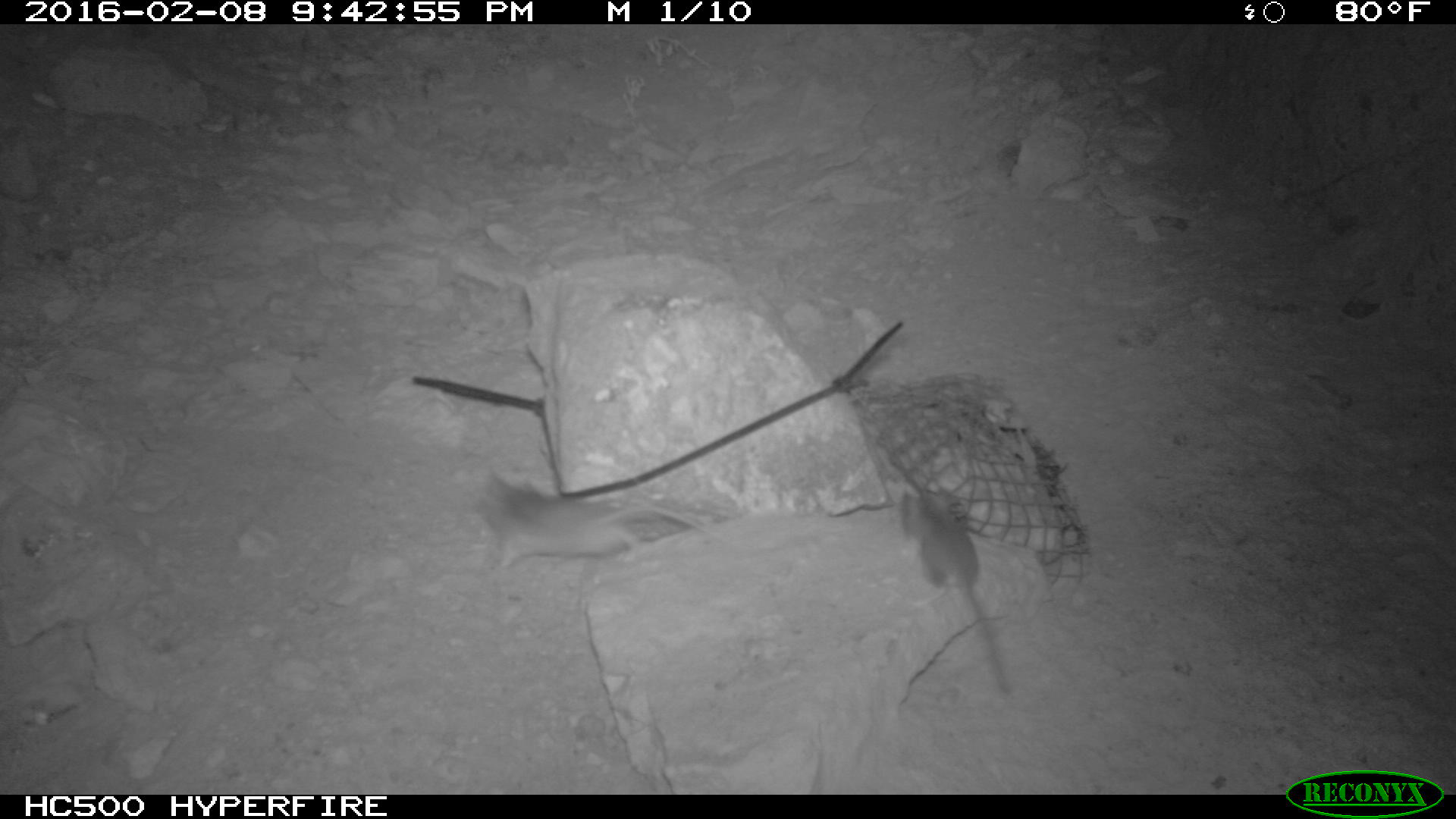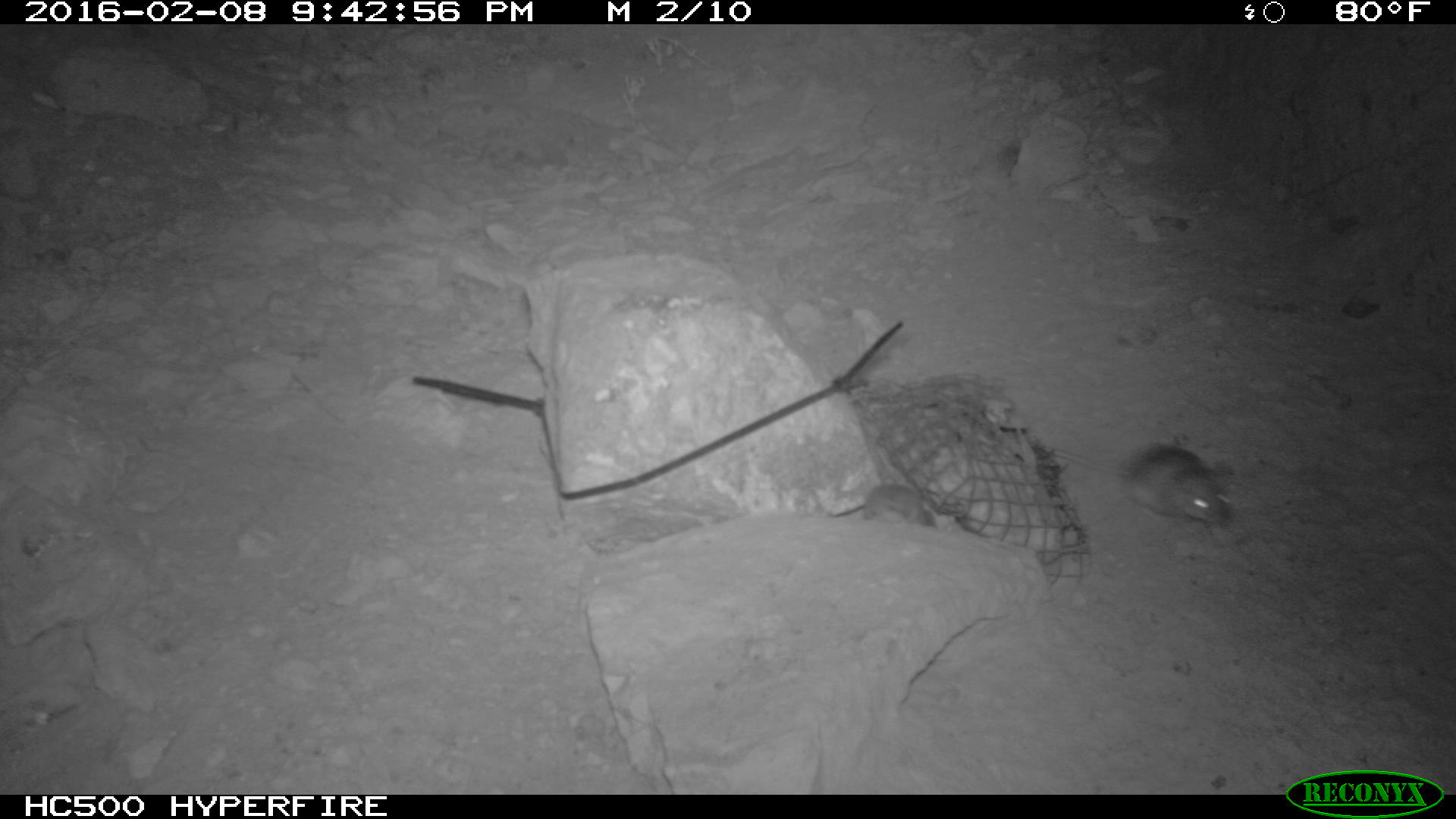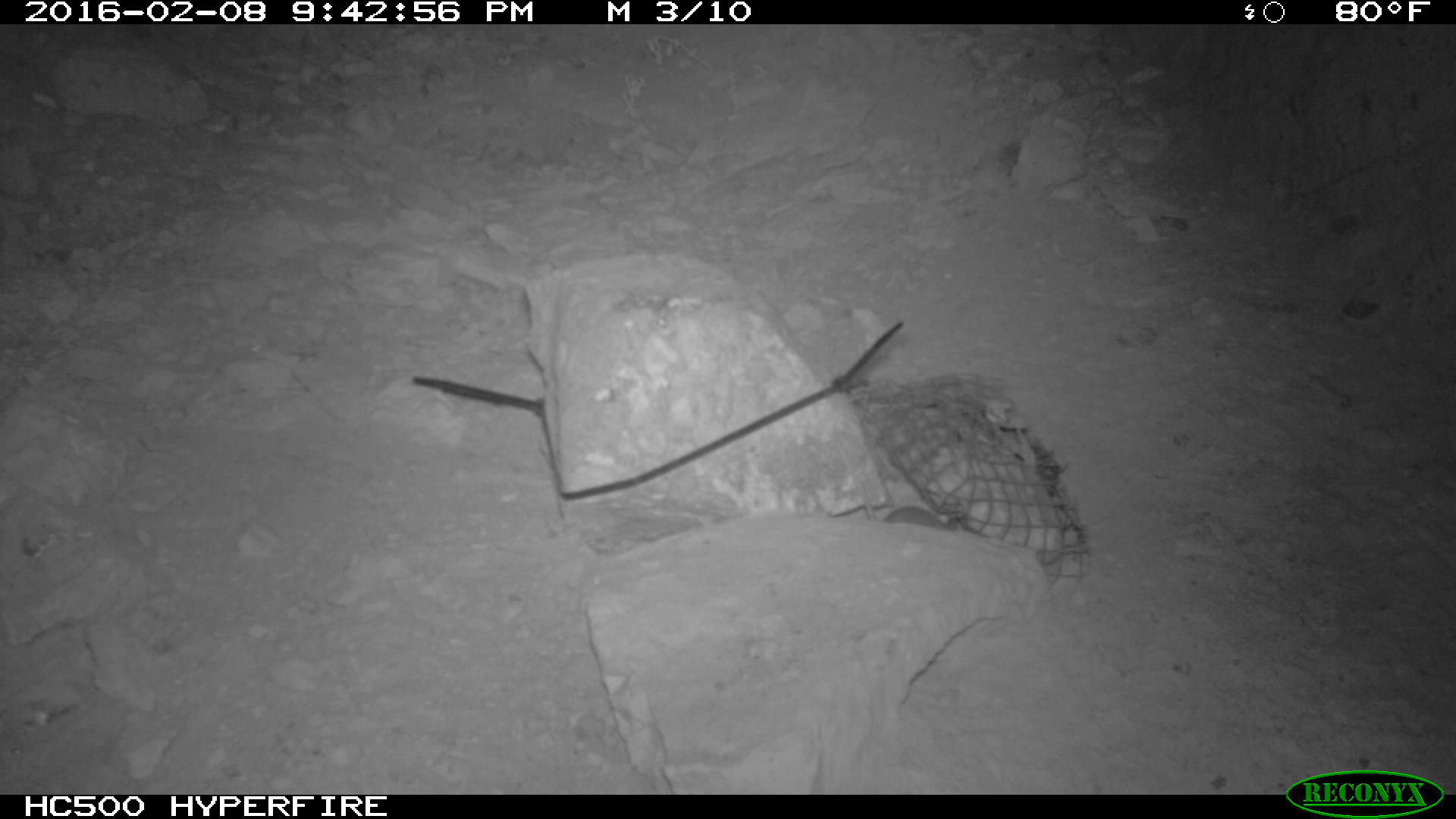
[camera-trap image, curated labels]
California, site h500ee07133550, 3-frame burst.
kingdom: Animalia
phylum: Chordata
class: Mammalia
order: Rodentia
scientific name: Rodentia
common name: rodent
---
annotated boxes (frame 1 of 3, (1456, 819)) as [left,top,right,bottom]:
rodent: [463,468,729,580]; [896,487,1011,697]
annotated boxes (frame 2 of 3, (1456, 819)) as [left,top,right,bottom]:
rodent: [1040,441,1233,525]; [862,482,941,529]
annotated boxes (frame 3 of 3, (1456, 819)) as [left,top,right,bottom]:
rodent: [863,493,961,529]